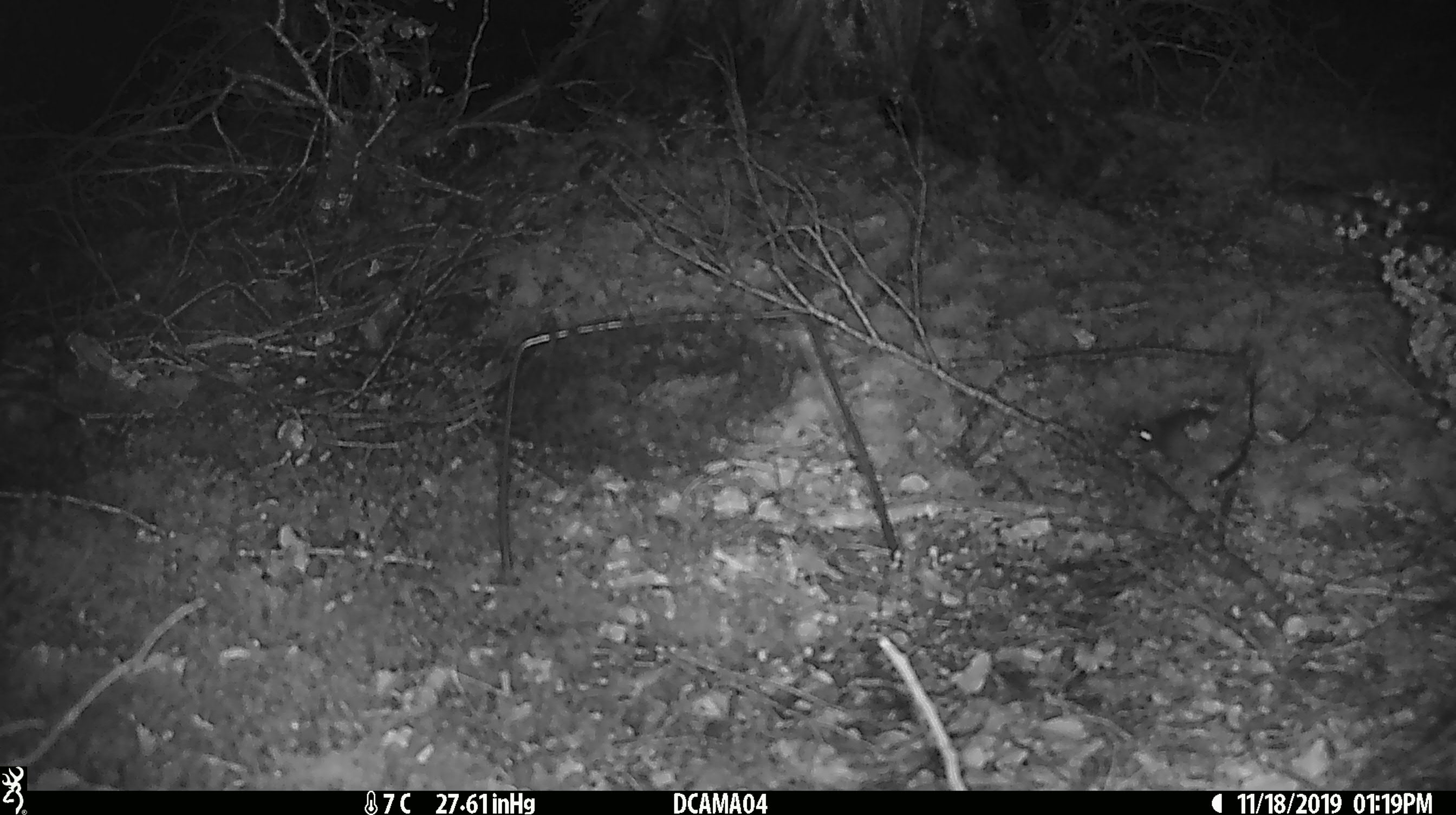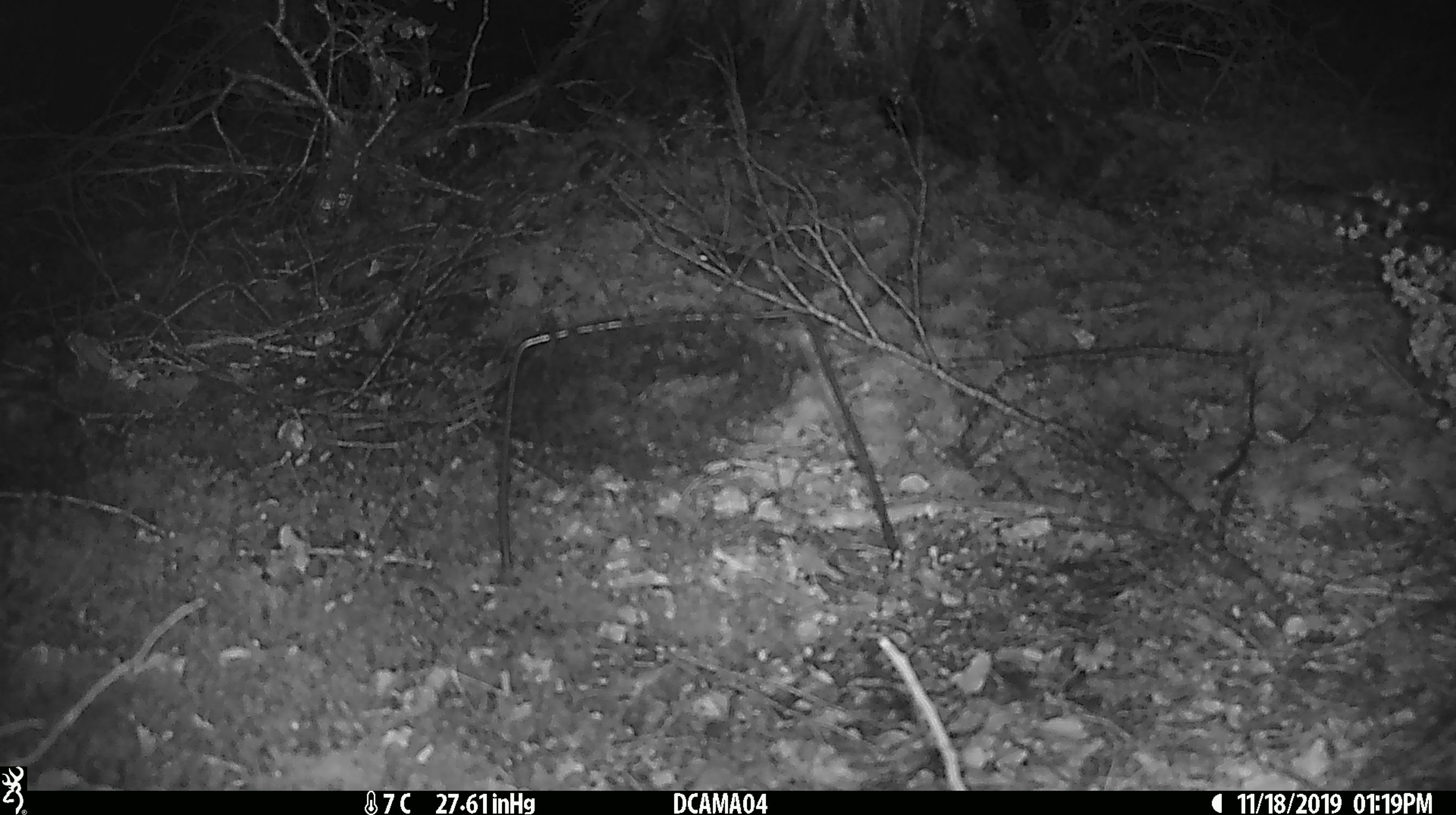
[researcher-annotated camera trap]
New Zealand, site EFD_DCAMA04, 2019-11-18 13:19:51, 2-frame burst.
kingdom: Animalia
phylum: Chordata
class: Mammalia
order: Rodentia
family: Muridae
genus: Mus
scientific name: Mus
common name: mouse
Mouse (Mus).